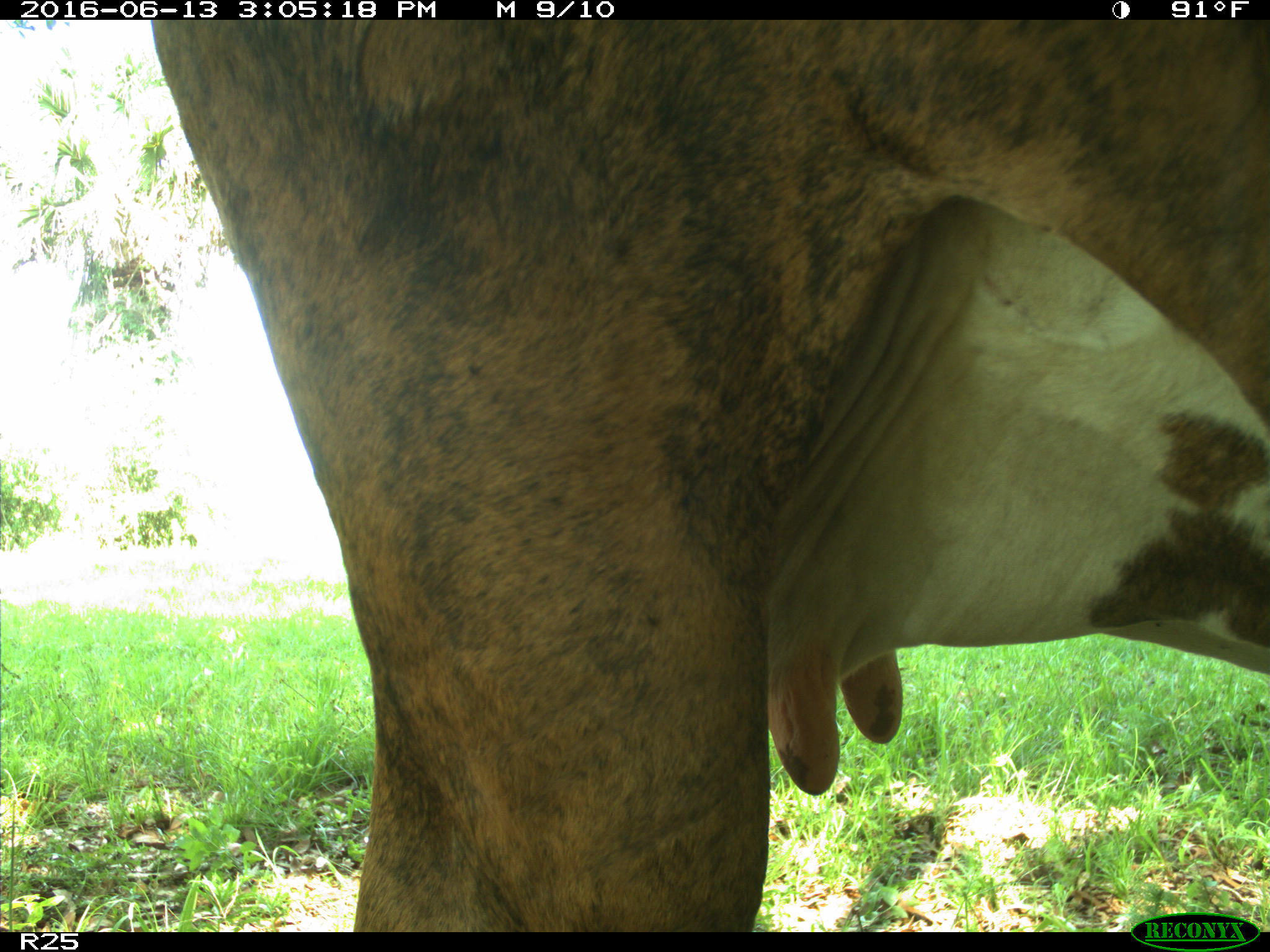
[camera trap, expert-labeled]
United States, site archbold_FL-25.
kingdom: Animalia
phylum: Chordata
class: Mammalia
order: Artiodactyla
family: Bovidae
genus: Bos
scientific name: Bos taurus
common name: domestic cow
Bos taurus (domestic cow).